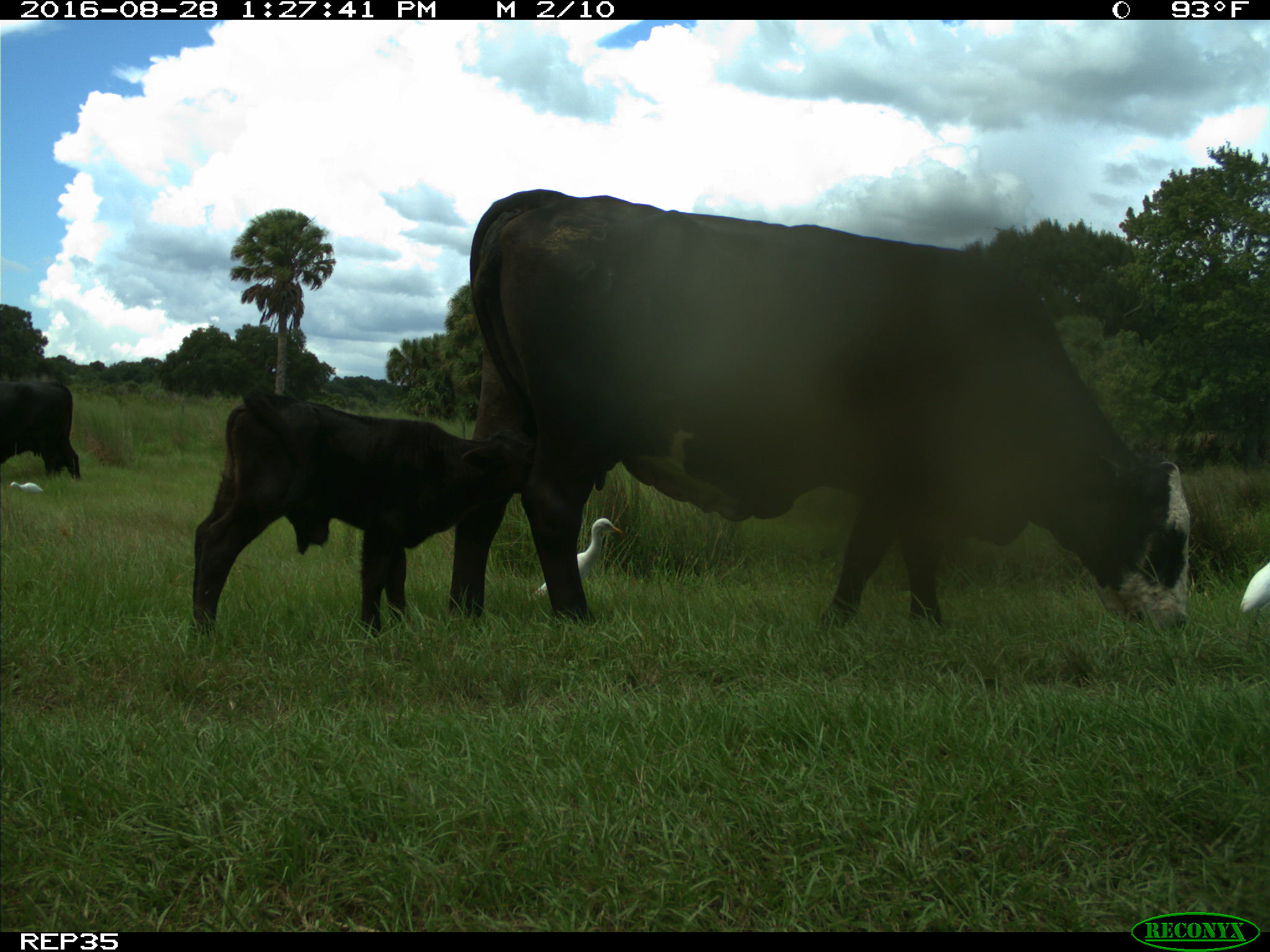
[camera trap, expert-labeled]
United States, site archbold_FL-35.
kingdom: Animalia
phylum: Chordata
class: Mammalia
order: Artiodactyla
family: Bovidae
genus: Bos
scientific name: Bos taurus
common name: domestic cow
Bos taurus (domestic cow).